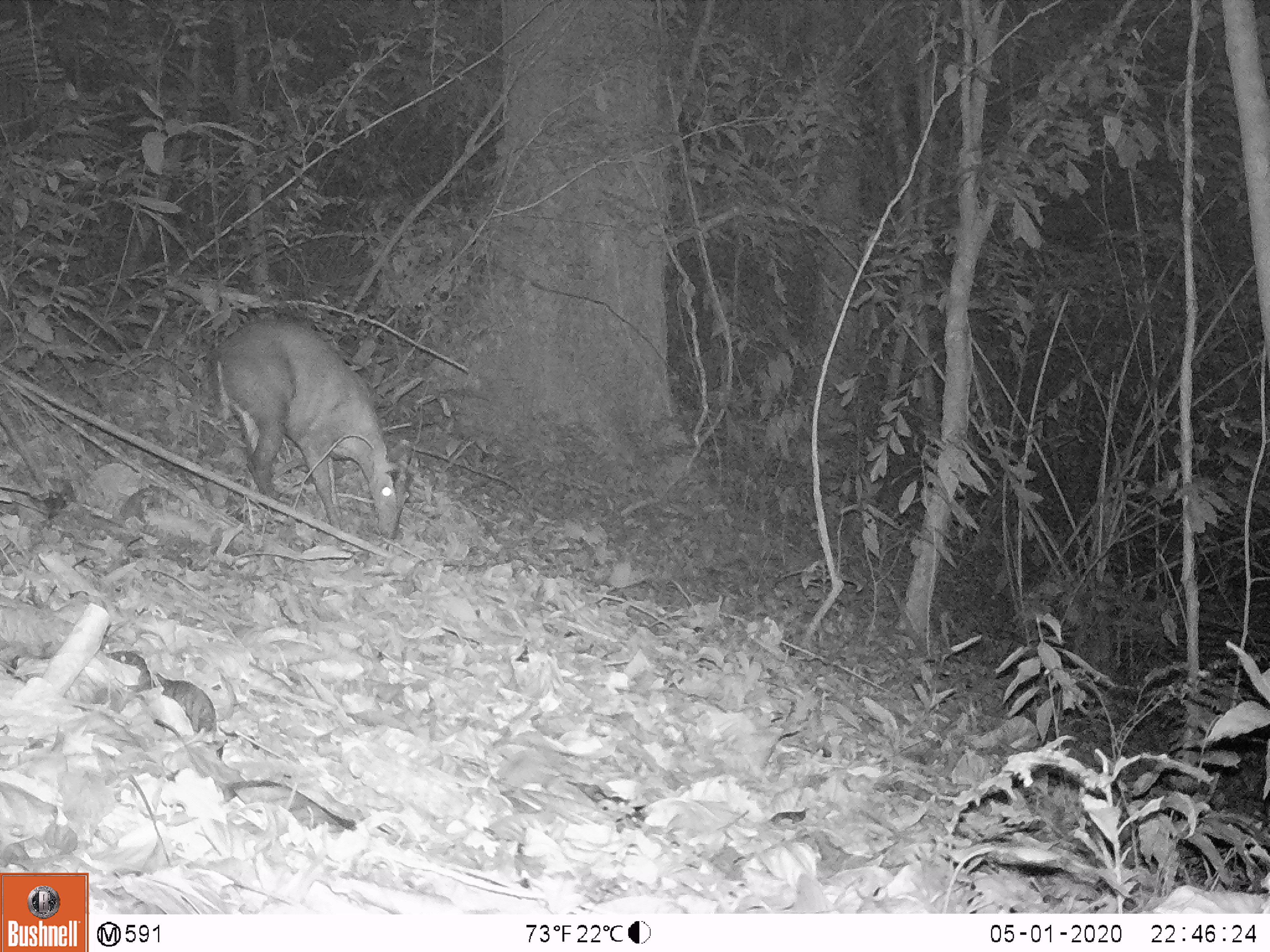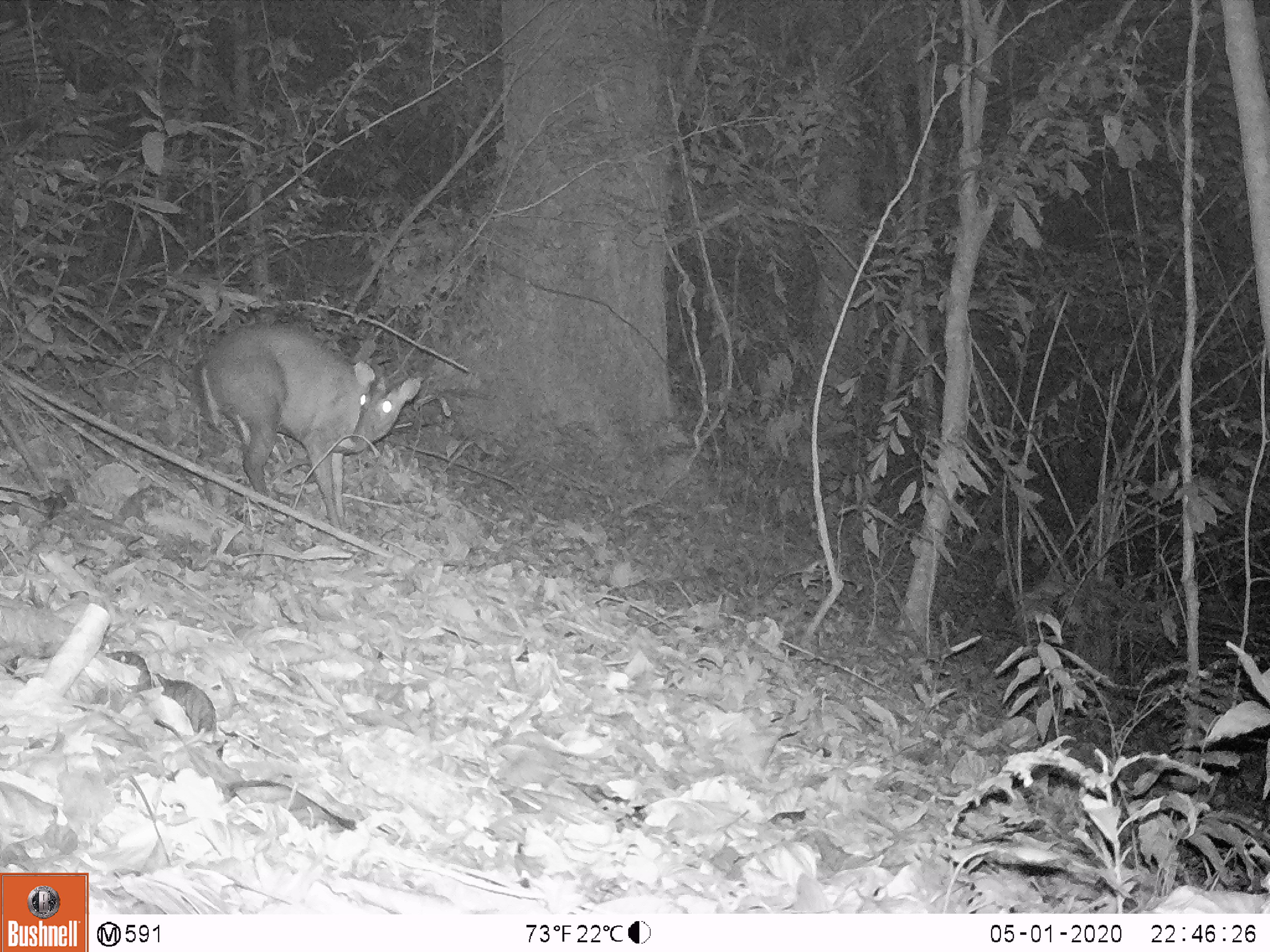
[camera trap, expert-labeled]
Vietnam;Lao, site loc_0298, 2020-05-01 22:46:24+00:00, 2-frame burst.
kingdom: Animalia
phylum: Chordata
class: Mammalia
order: Artiodactyla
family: Cervidae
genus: Muntiacus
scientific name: Muntiacus rooseveltorum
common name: roosevelt's muntjac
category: roosevelts muntjac group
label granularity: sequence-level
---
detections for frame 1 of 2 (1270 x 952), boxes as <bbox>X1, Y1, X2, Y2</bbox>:
roosevelts muntjac group: <bbox>206, 315, 414, 539</bbox>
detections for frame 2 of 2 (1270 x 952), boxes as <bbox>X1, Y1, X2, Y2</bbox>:
roosevelts muntjac group: <bbox>195, 320, 422, 531</bbox>